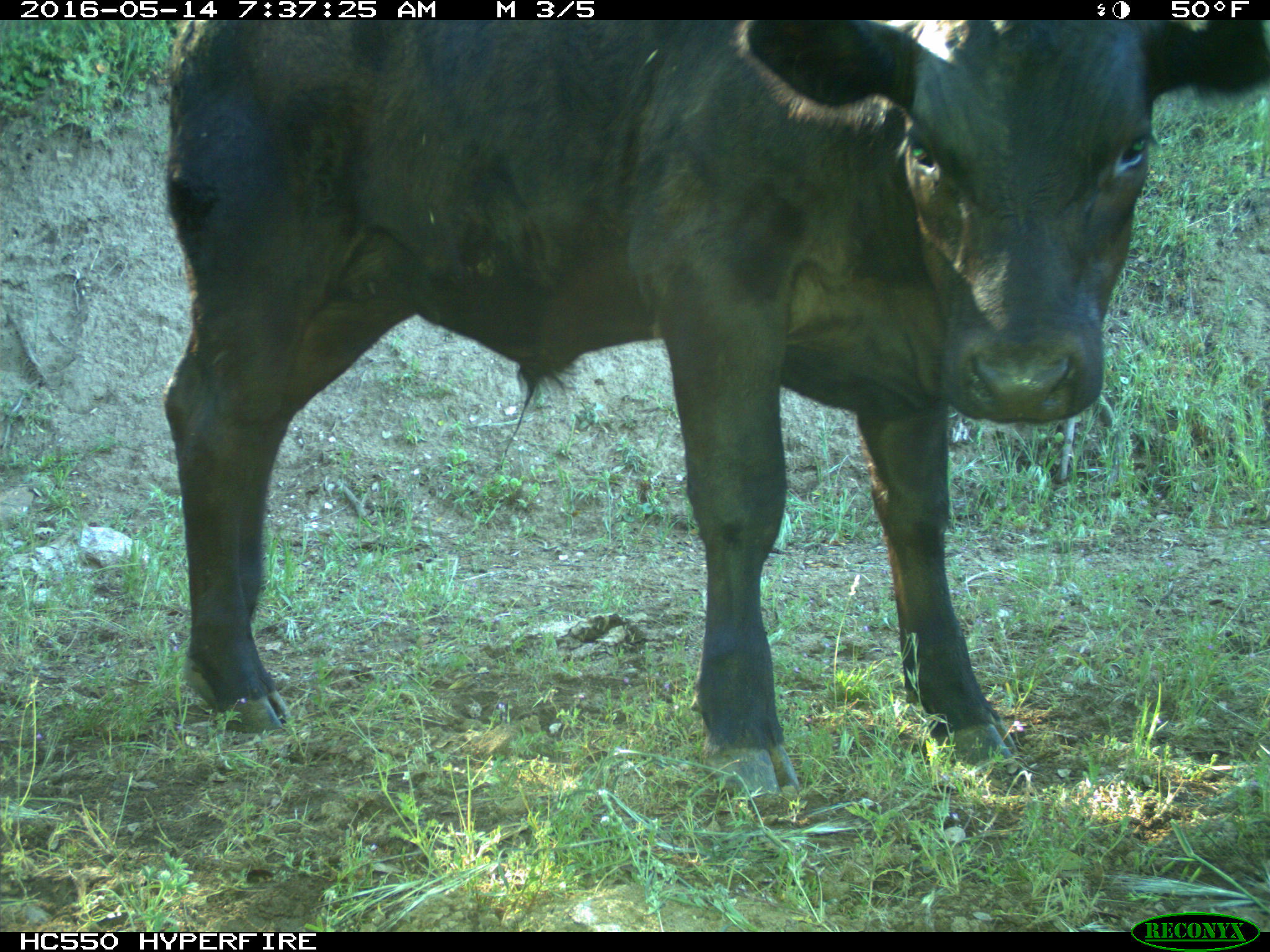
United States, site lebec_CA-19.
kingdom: Animalia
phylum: Chordata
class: Mammalia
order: Artiodactyla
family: Bovidae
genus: Bos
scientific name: Bos taurus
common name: domestic cow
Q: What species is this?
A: Bos taurus (domestic cow).